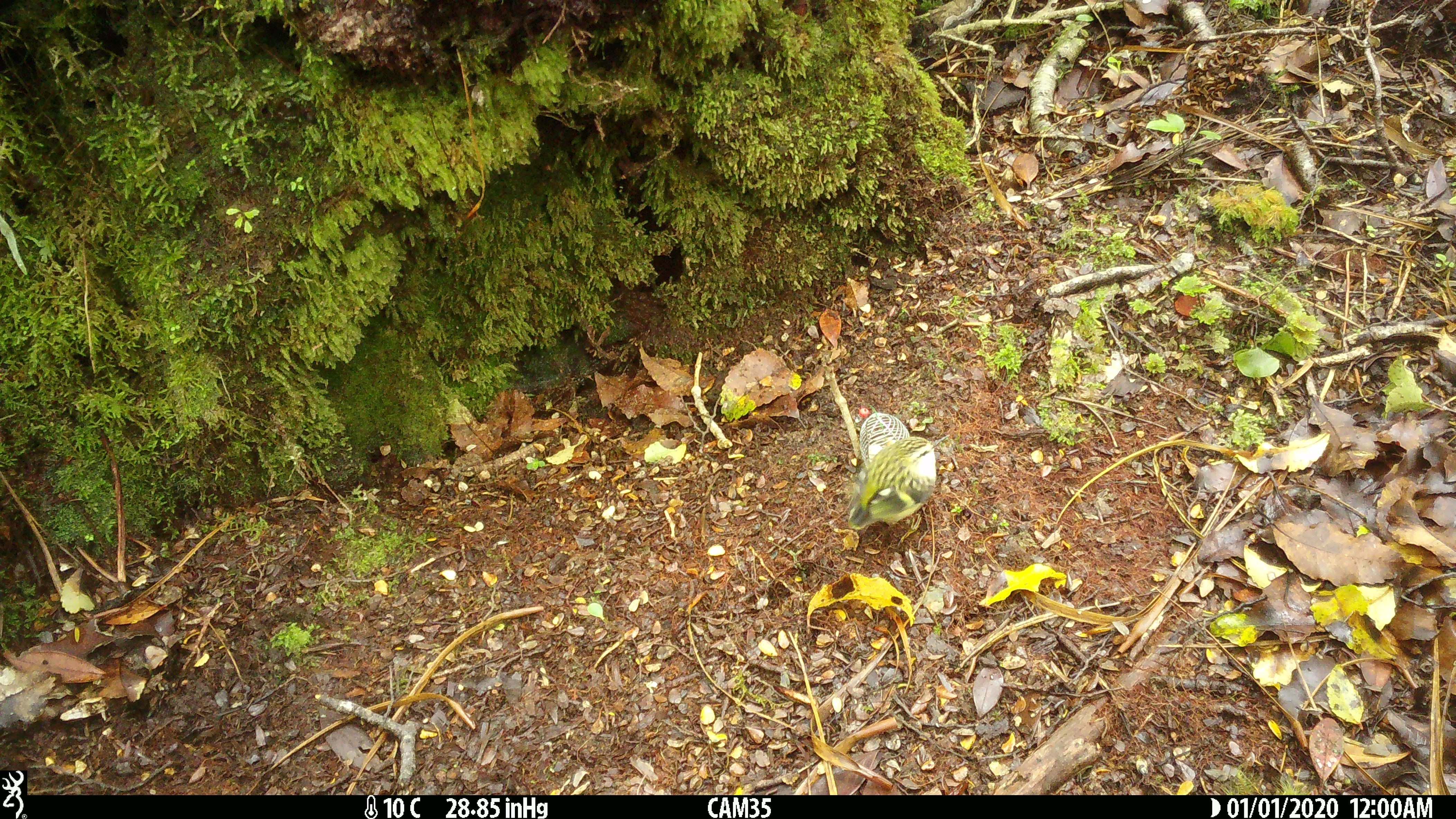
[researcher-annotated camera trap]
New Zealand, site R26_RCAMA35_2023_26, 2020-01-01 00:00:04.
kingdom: Animalia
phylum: Chordata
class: Aves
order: Passeriformes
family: Acanthisittidae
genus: Acanthisitta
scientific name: Acanthisitta chloris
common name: rifleman